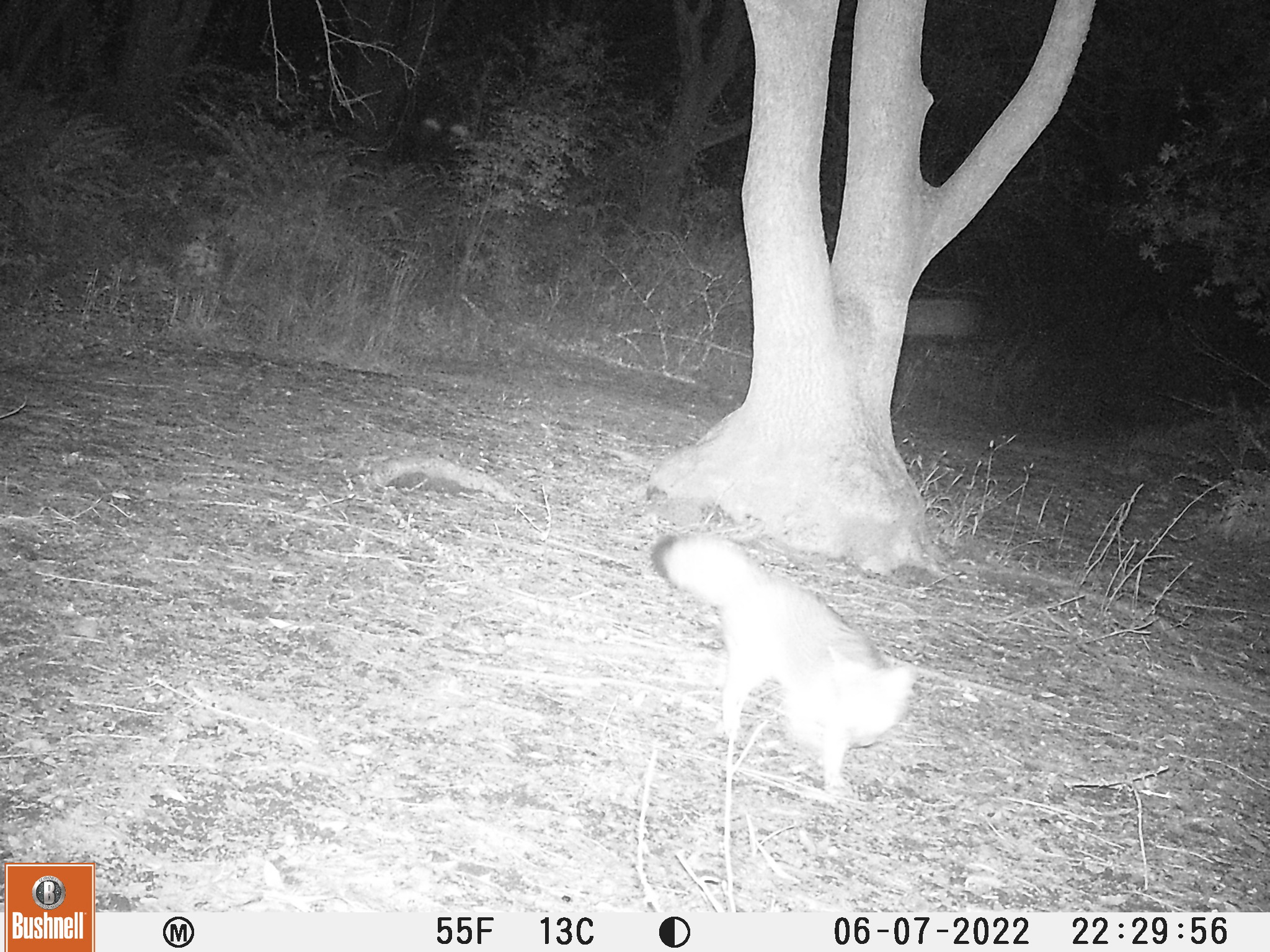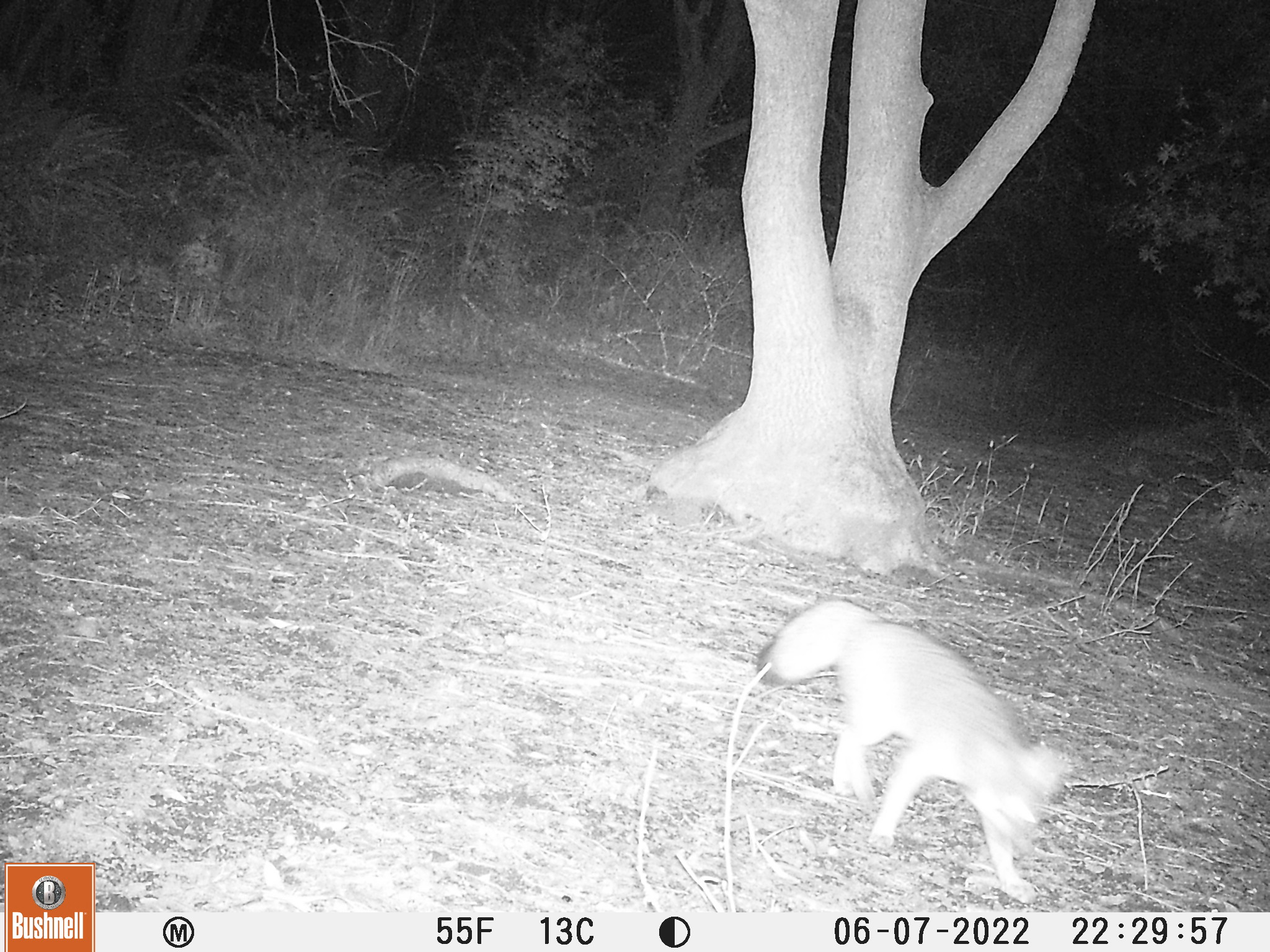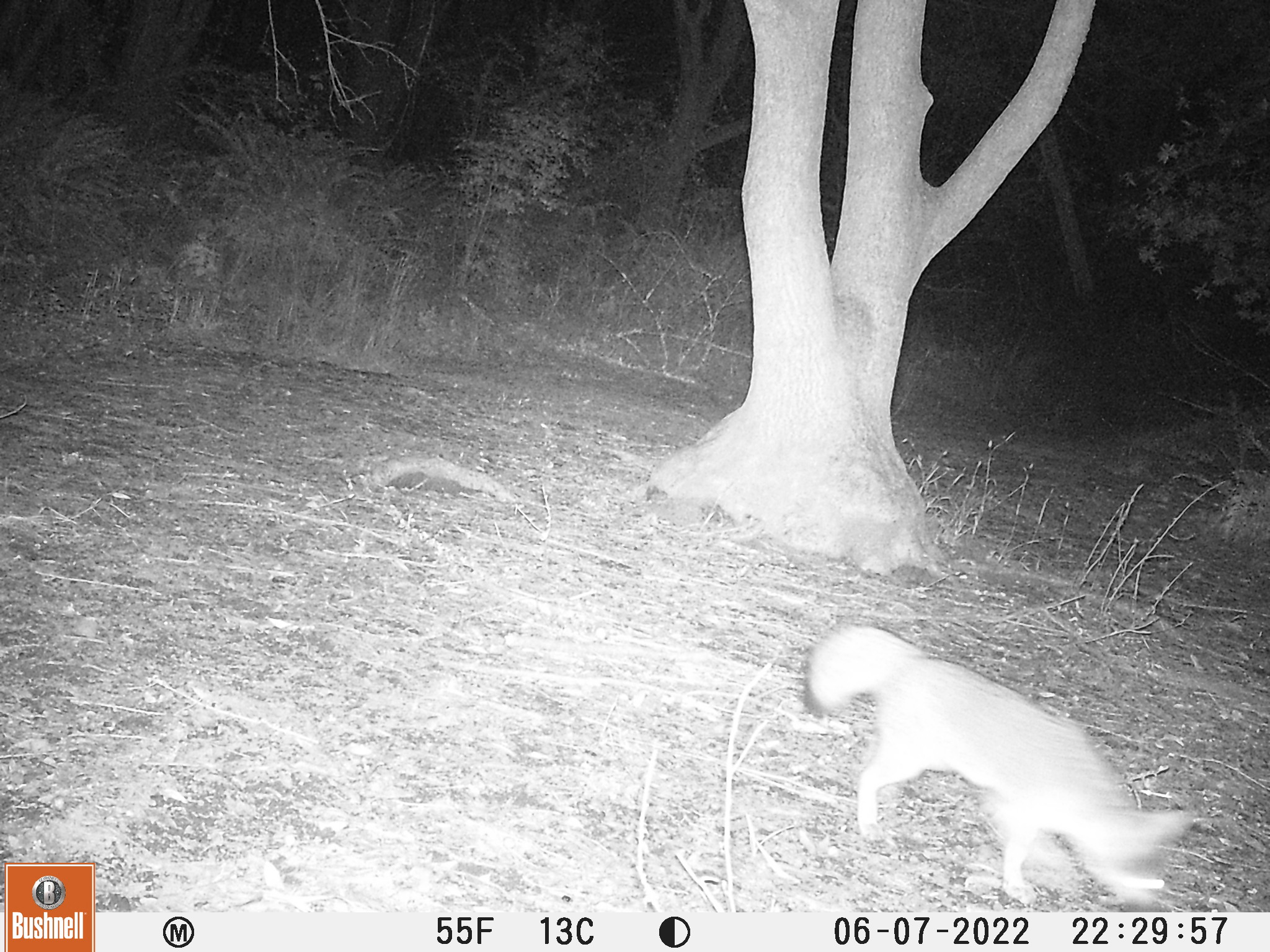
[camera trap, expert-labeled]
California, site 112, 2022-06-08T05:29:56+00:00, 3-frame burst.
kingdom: Animalia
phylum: Chordata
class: Mammalia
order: Carnivora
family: Canidae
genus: Urocyon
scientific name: Urocyon cinereoargenteus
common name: gray fox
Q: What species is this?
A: Gray fox (Urocyon cinereoargenteus).